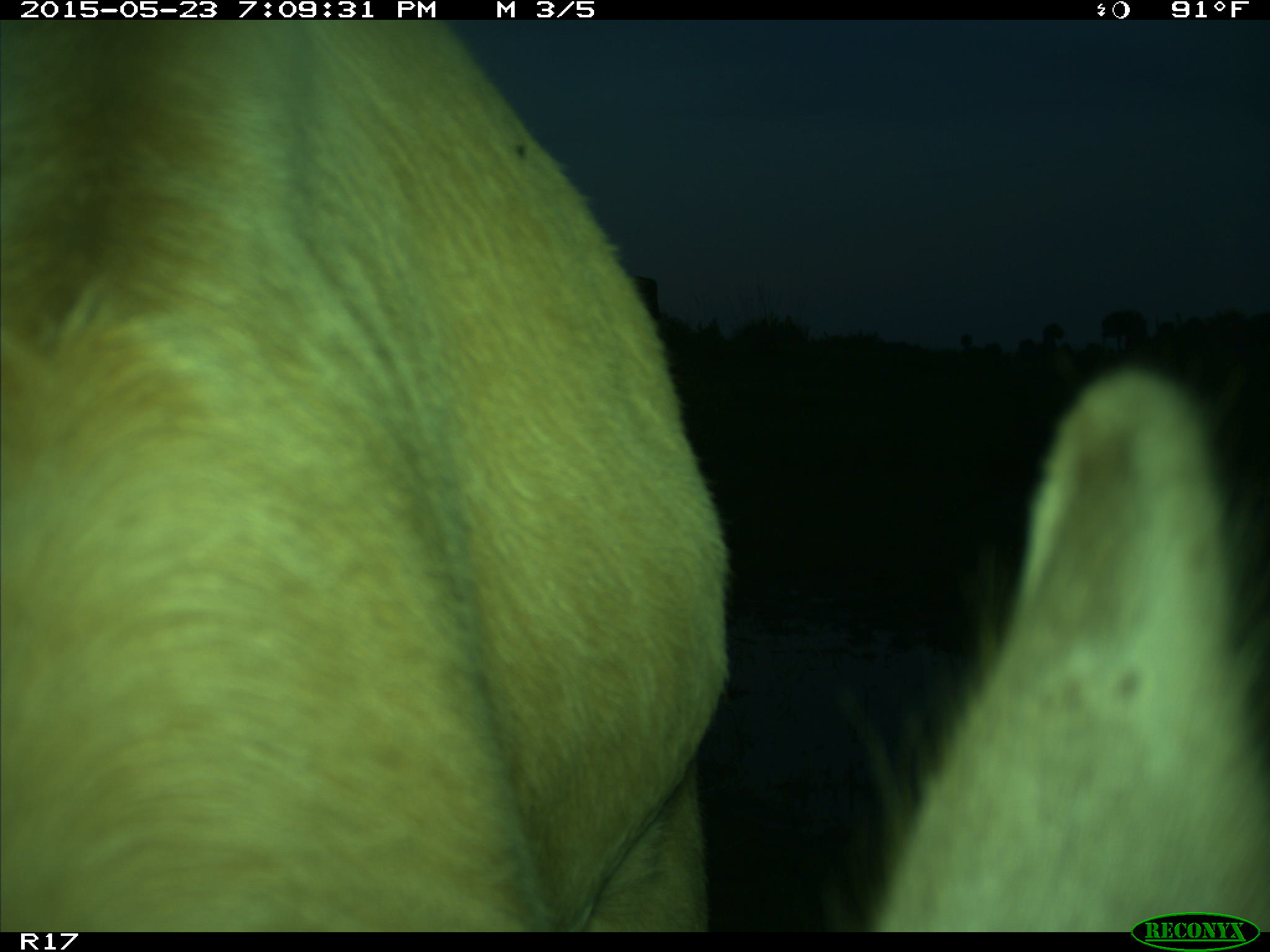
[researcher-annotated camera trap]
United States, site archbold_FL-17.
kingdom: Animalia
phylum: Chordata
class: Mammalia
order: Artiodactyla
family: Bovidae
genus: Bos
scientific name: Bos taurus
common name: domestic cow